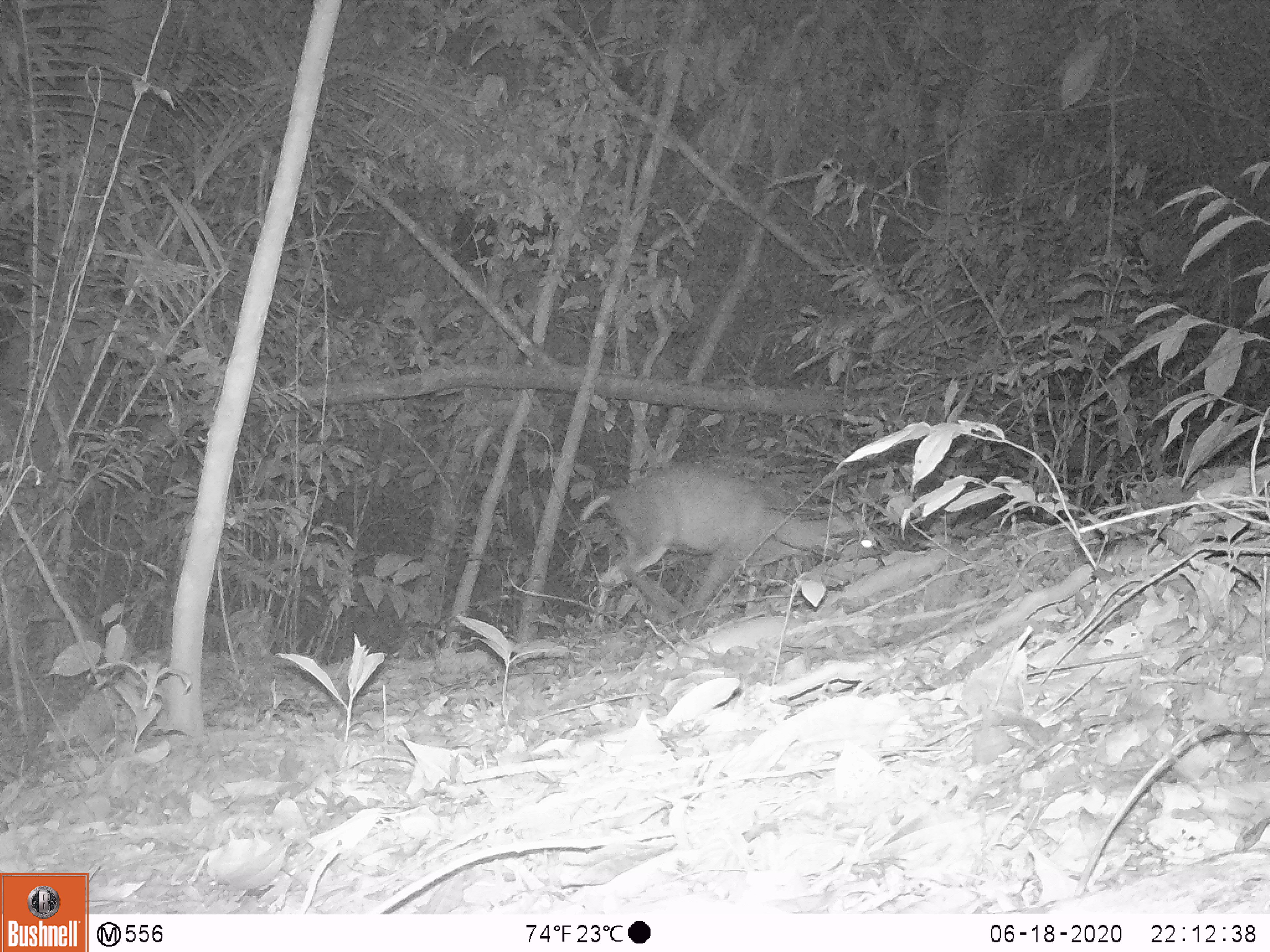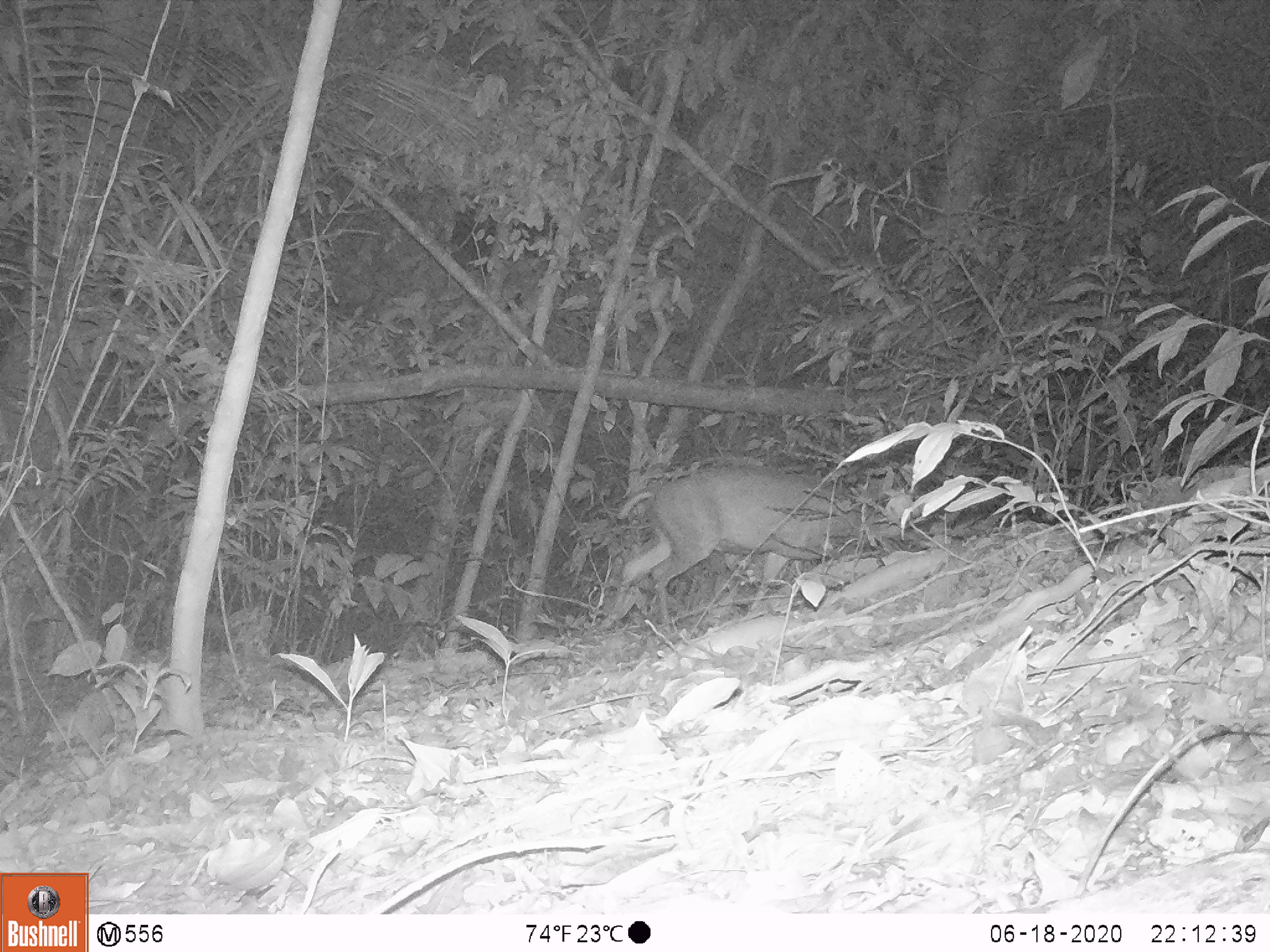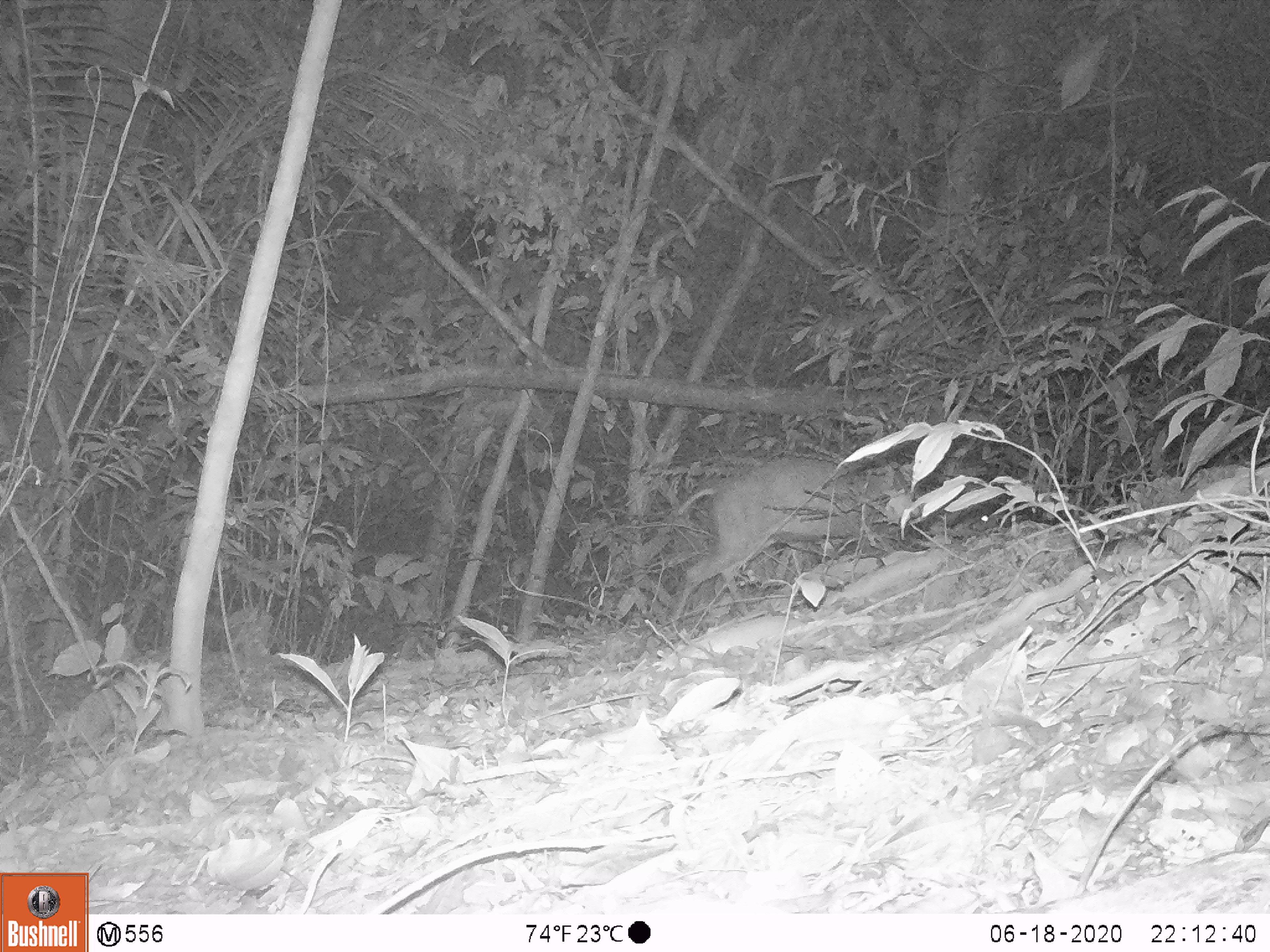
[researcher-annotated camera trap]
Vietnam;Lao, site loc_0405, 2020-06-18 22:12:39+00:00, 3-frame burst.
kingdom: Animalia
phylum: Chordata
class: Mammalia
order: Artiodactyla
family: Cervidae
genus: Muntiacus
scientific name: Muntiacus rooseveltorum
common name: roosevelt's muntjac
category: roosevelts muntjac group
Roosevelts muntjac group (roosevelt's muntjac) (Muntiacus rooseveltorum). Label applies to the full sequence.